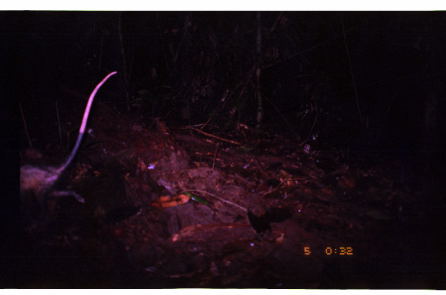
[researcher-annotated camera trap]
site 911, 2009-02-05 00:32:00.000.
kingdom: Animalia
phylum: Chordata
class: Mammalia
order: Didelphimorphia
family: Didelphidae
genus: Didelphis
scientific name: Didelphis marsupialis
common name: southern opossum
Didelphis marsupialis (southern opossum).